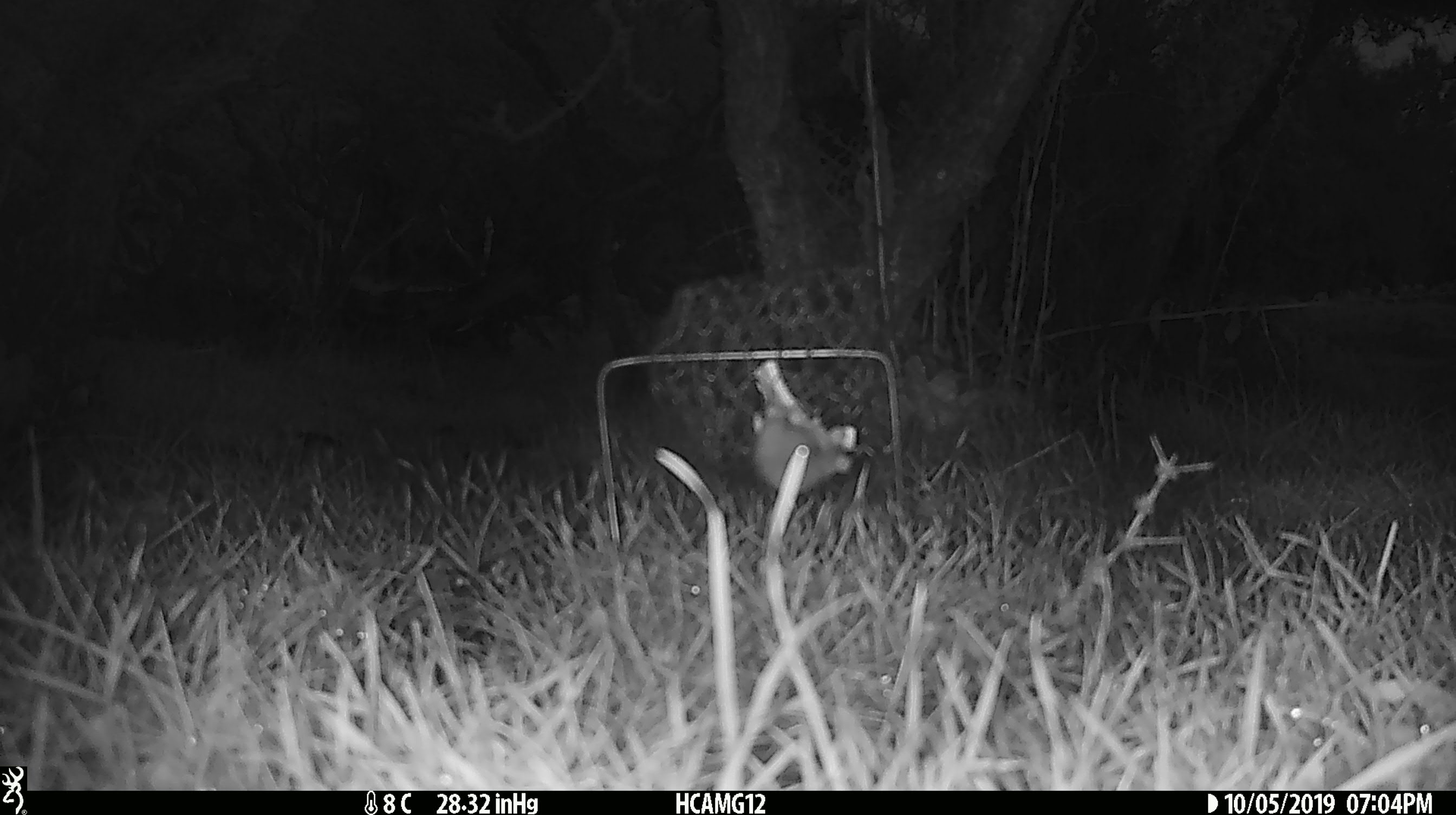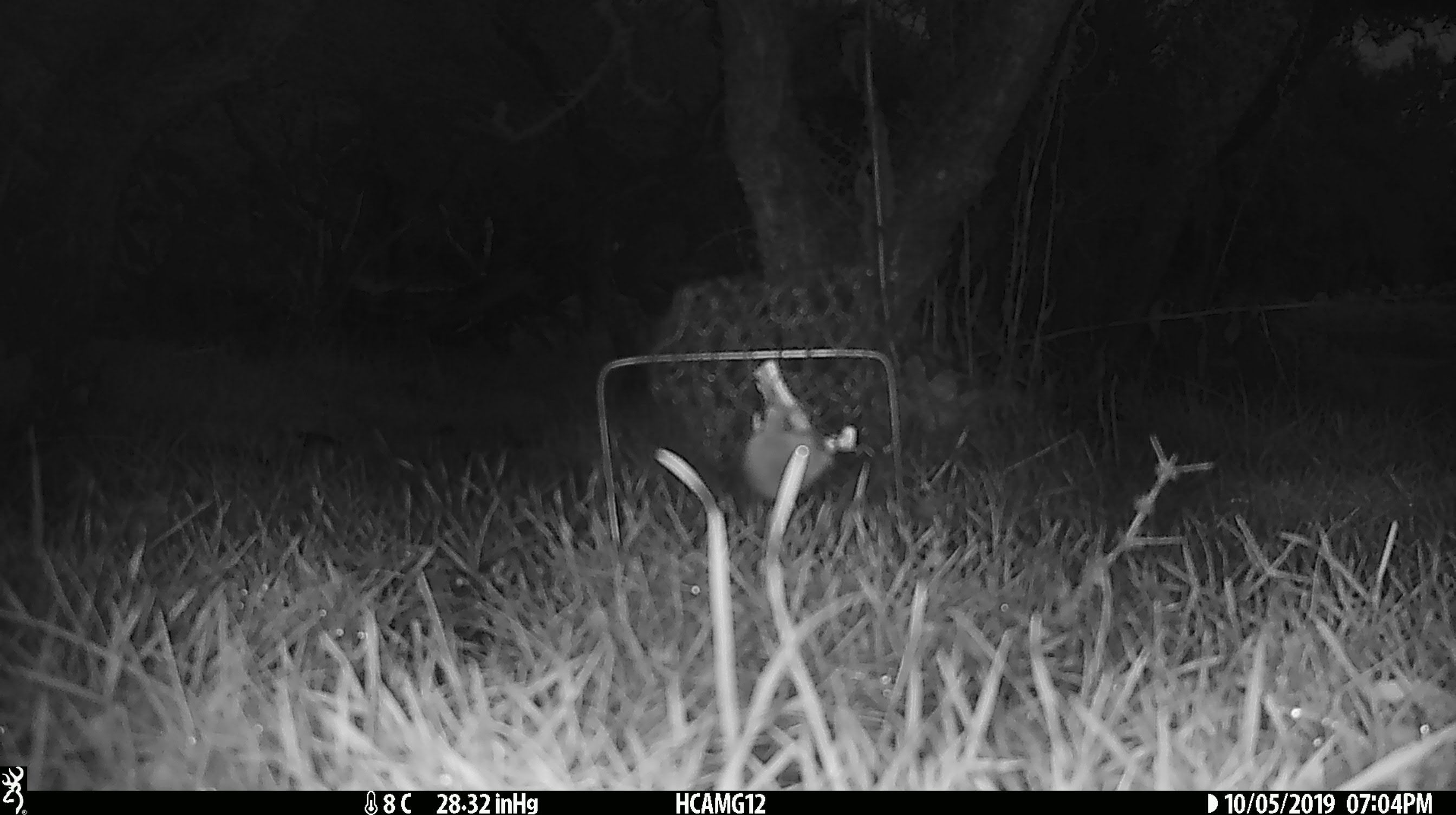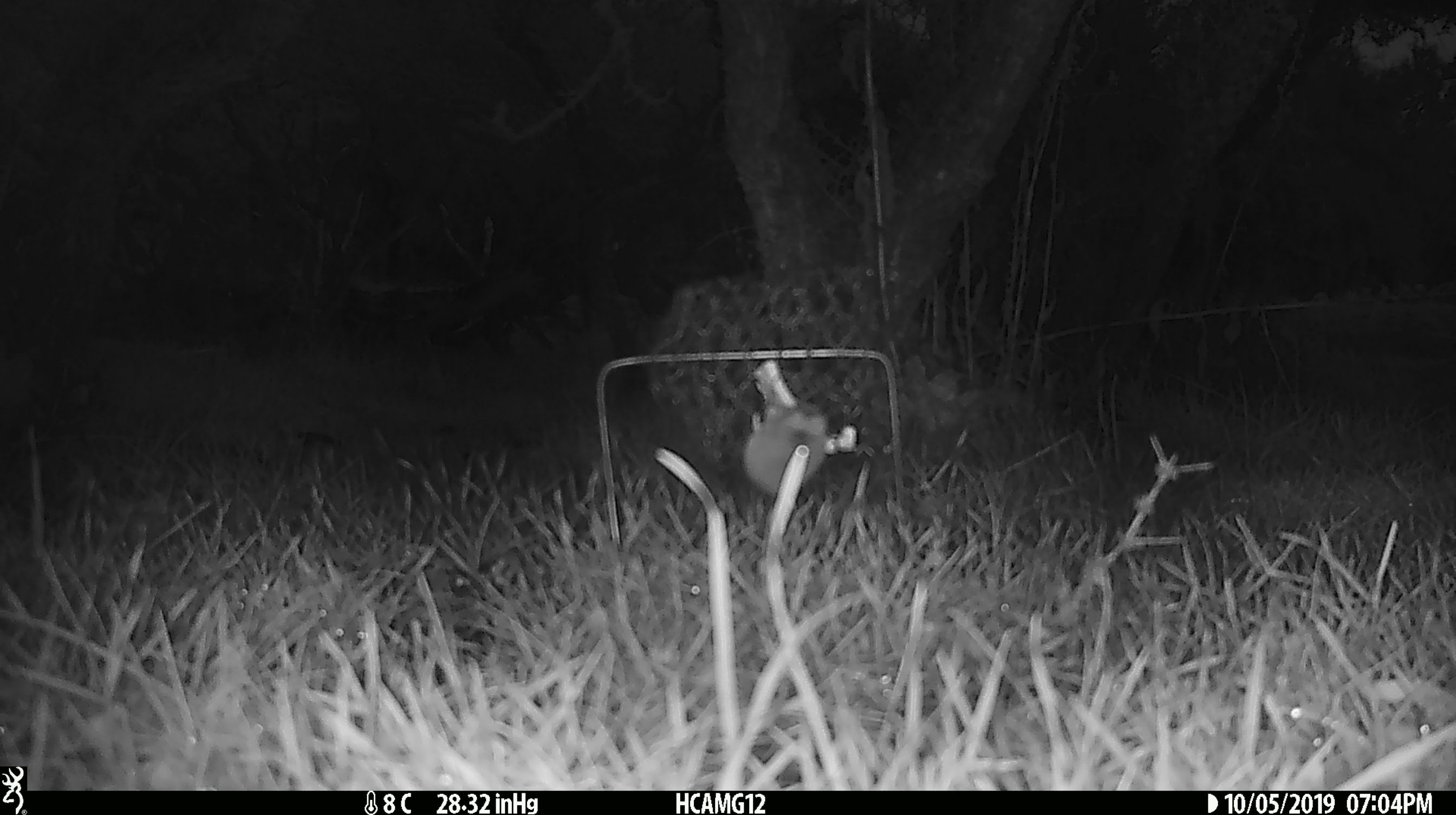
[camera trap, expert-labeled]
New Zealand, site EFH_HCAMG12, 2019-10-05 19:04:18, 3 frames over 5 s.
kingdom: Animalia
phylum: Chordata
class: Mammalia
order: Rodentia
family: Muridae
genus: Mus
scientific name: Mus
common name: mouse